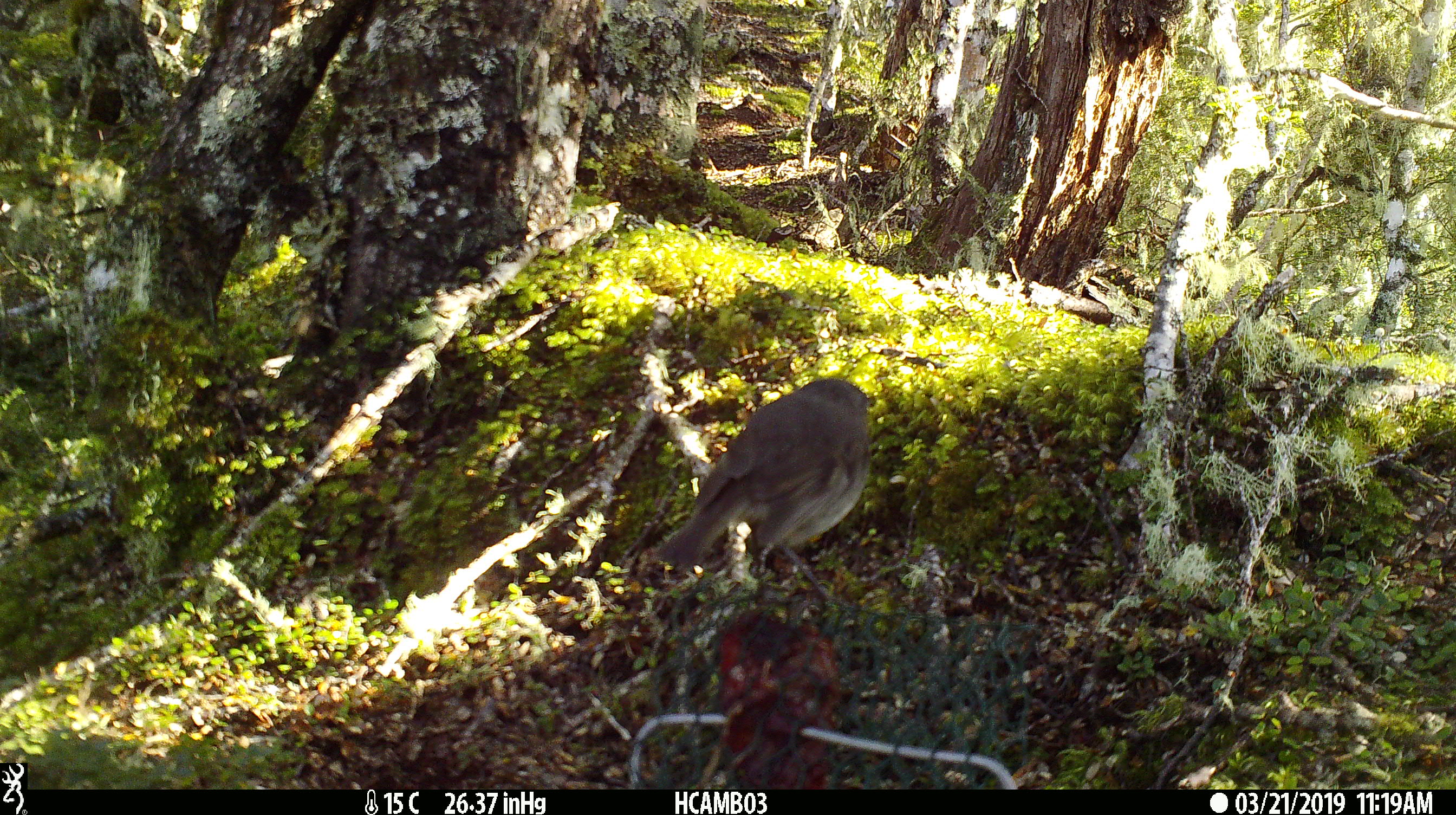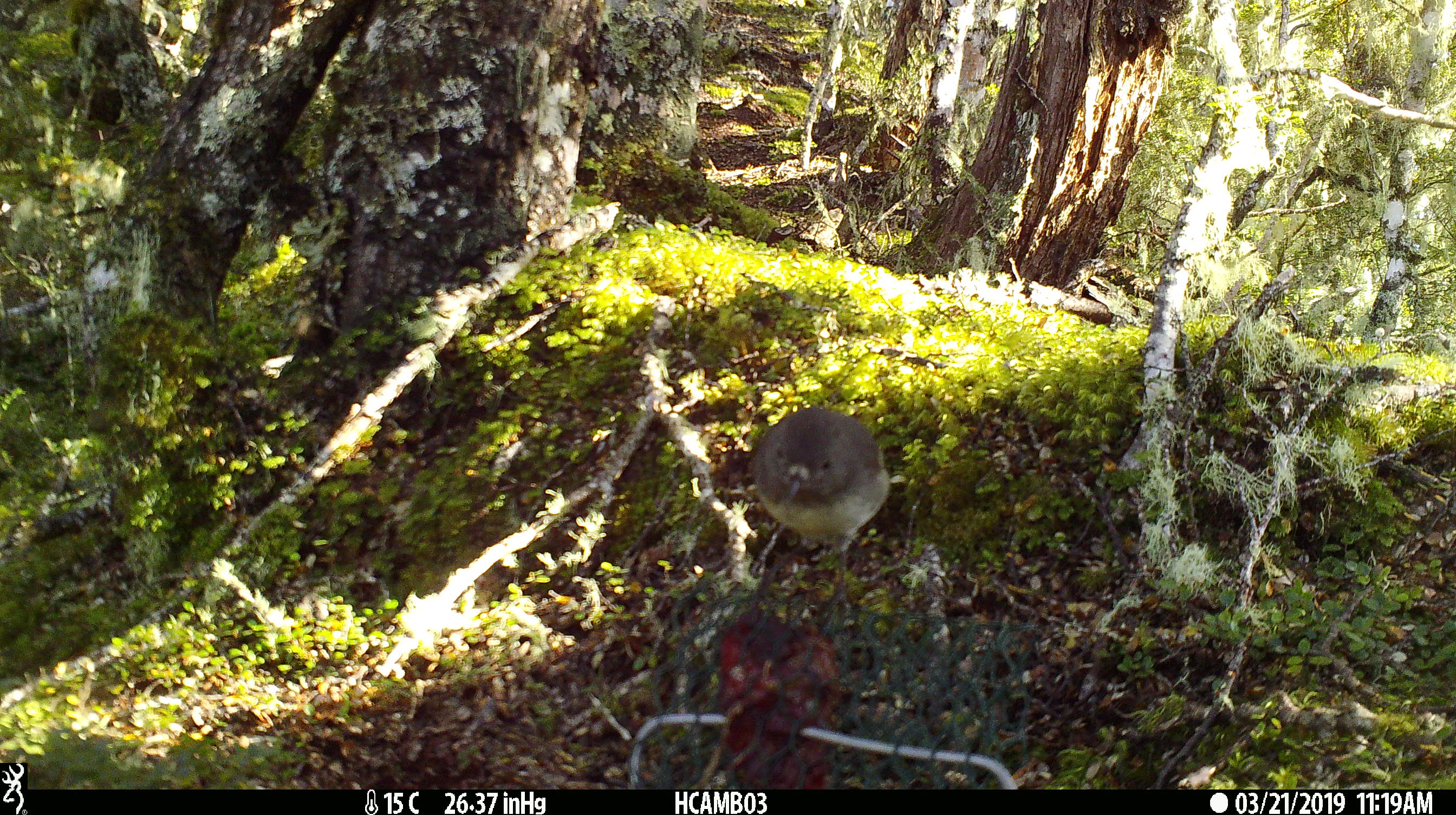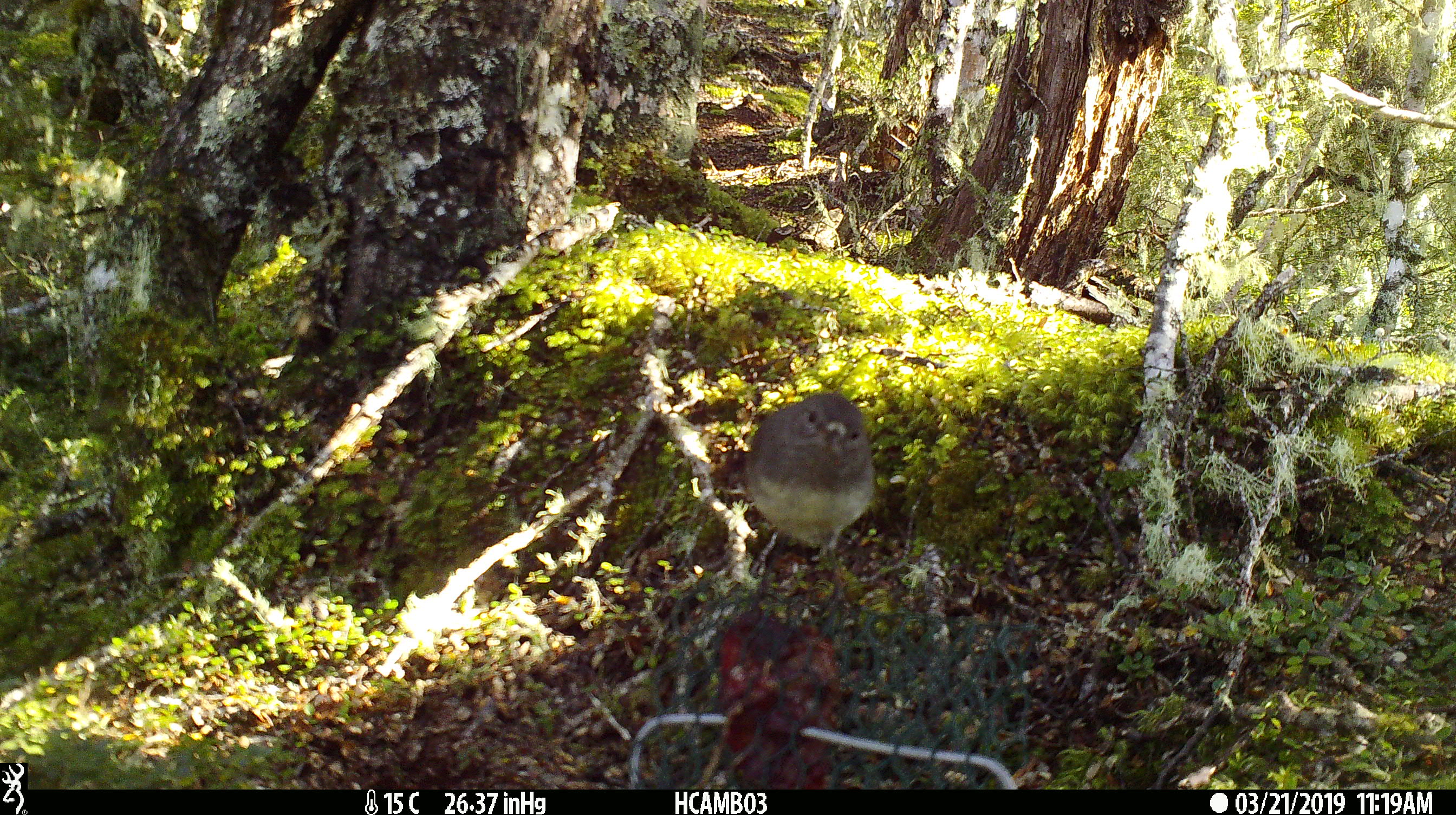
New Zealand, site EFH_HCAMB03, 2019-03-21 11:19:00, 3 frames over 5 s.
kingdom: Animalia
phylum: Chordata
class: Aves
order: Passeriformes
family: Petroicidae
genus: Petroica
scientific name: Petroica australis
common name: new zealand robin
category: robin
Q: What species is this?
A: Robin (new zealand robin) (Petroica australis).